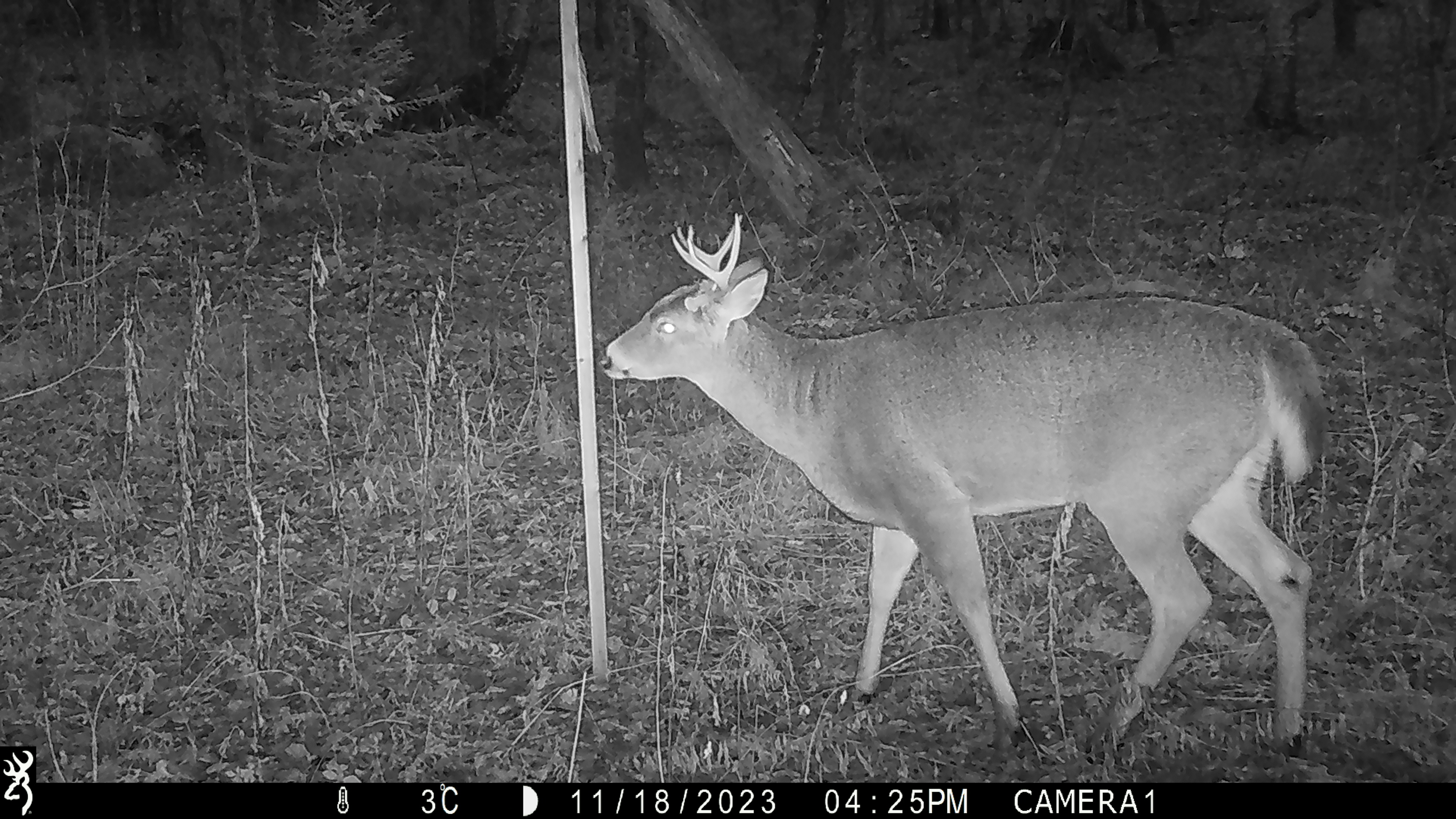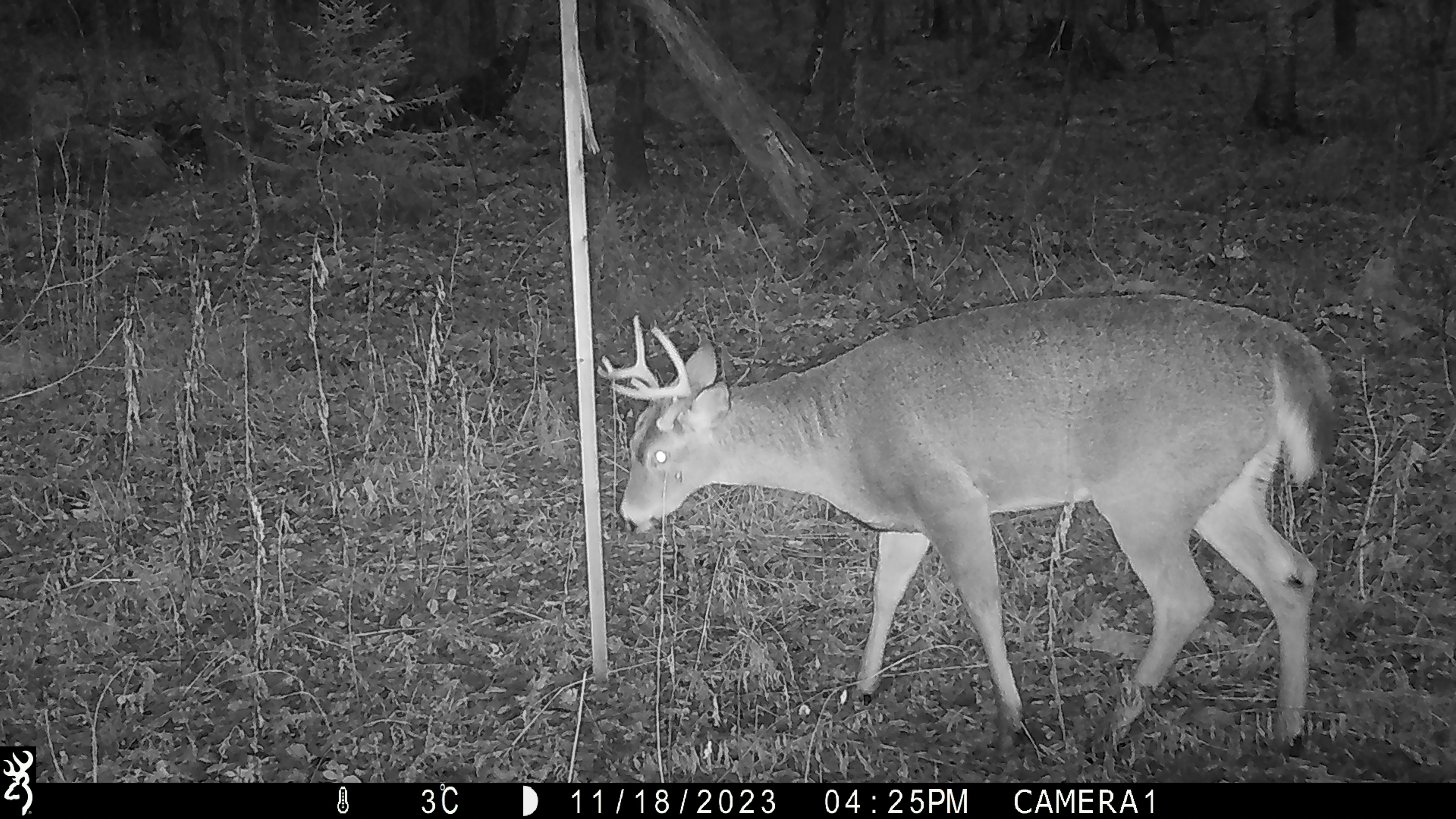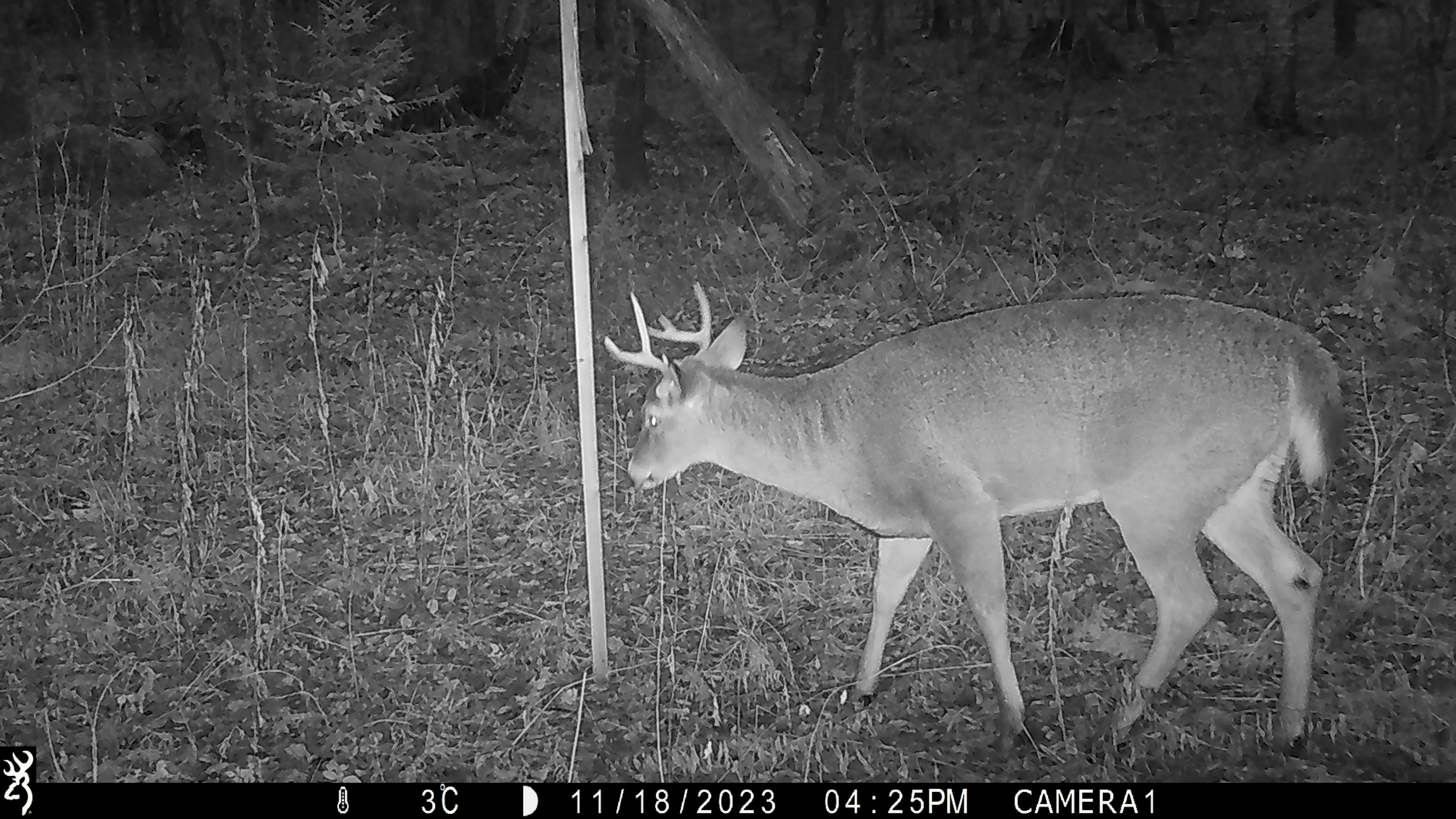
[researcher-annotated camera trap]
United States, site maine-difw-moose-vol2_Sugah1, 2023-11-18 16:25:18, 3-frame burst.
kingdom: Animalia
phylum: Chordata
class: Mammalia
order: Artiodactyla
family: Cervidae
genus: Odocoileus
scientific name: Odocoileus virginianus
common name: white-tailed deer